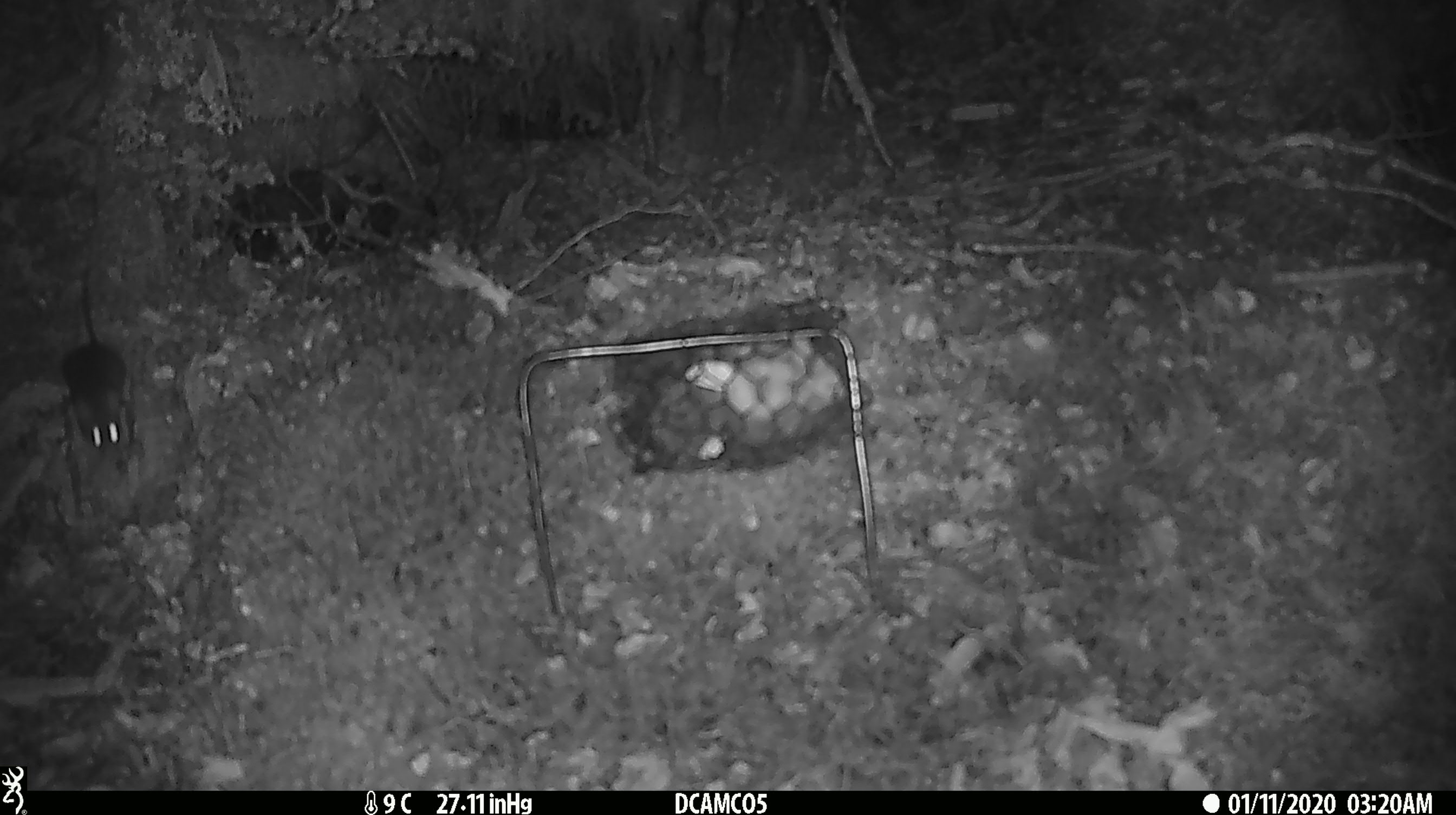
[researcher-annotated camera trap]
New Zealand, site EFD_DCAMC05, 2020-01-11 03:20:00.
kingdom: Animalia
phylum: Chordata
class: Mammalia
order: Rodentia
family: Muridae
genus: Mus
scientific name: Mus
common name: mouse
Mouse (Mus).